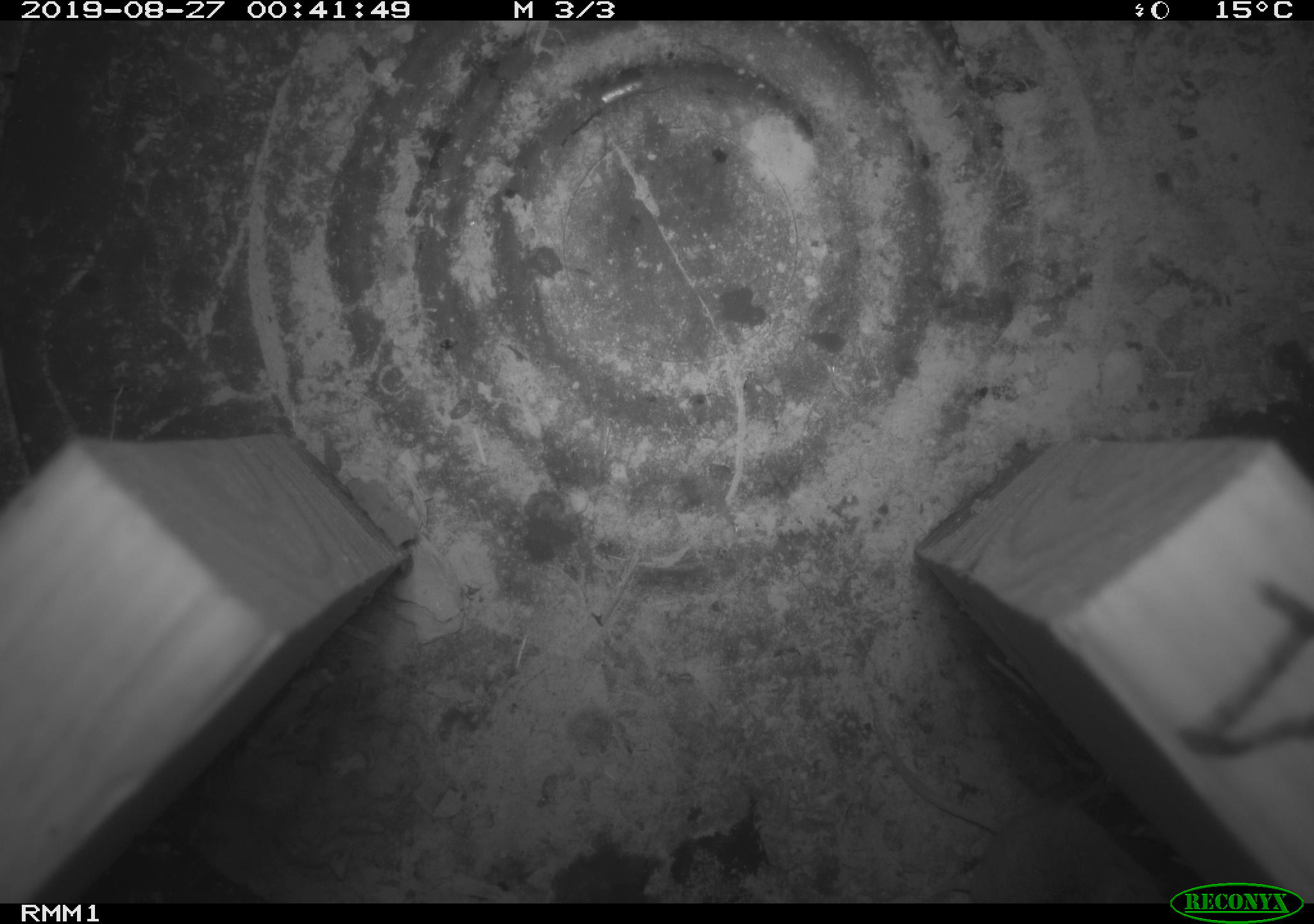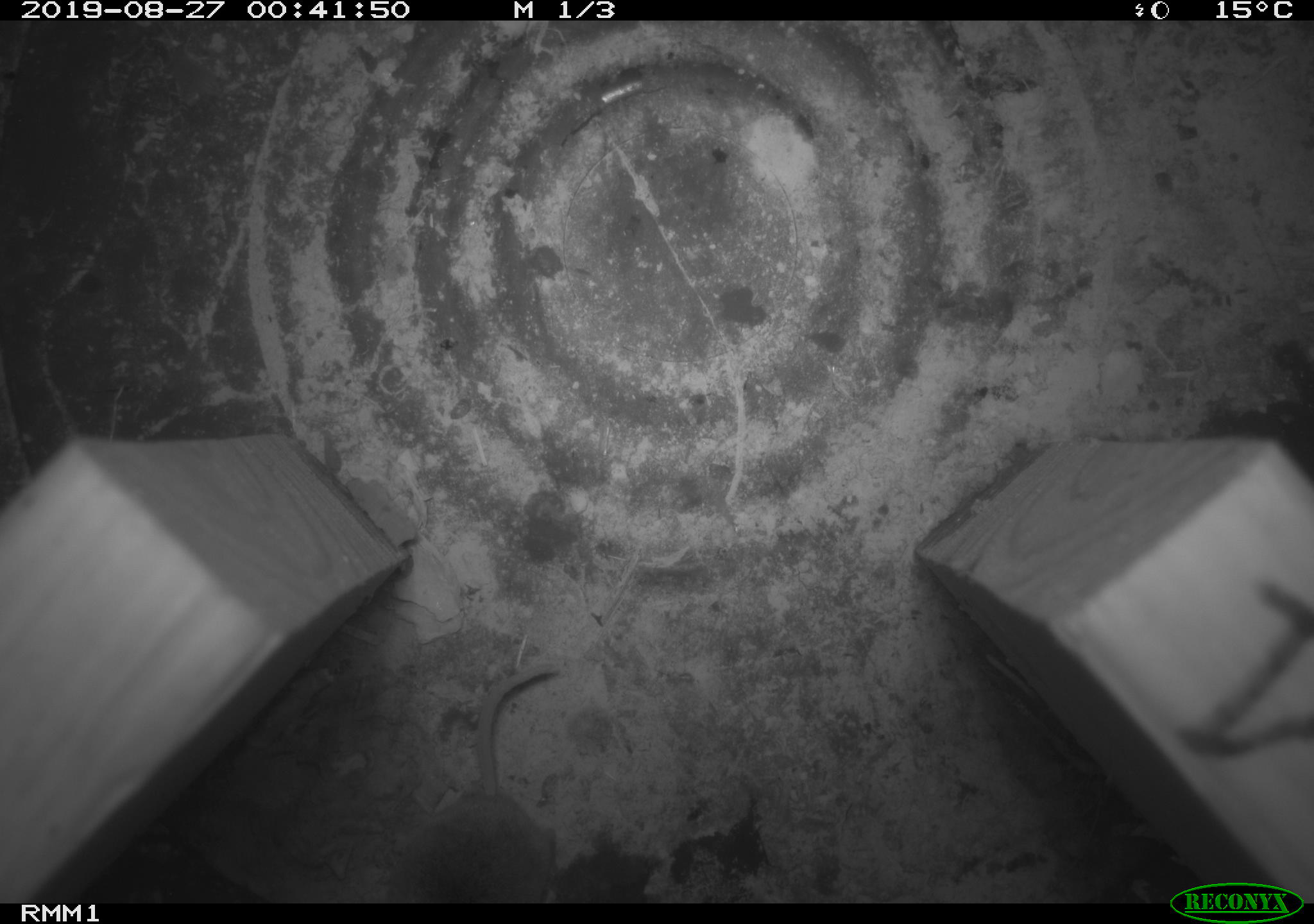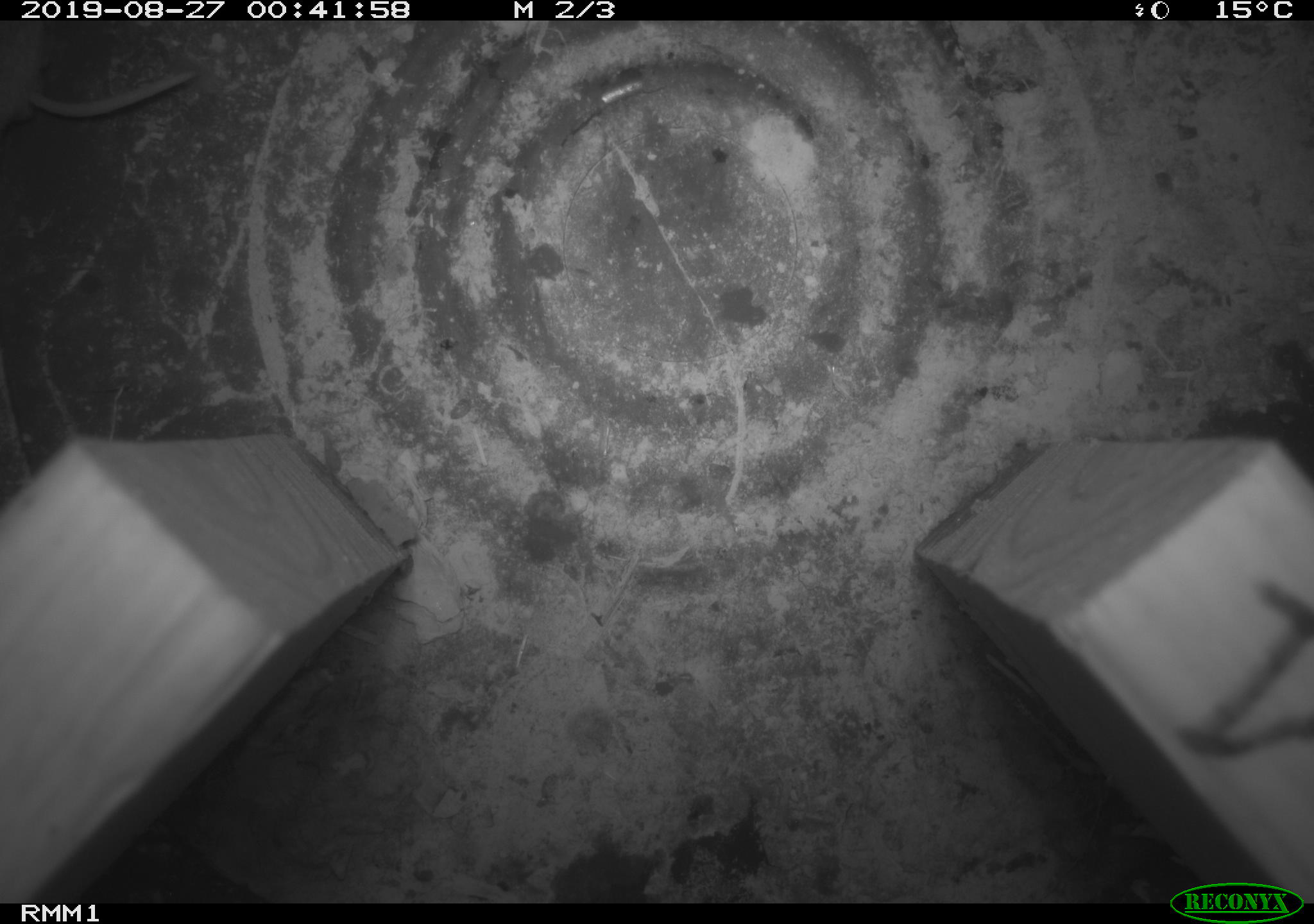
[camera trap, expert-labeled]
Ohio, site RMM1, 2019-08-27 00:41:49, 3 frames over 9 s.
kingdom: Animalia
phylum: Chordata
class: Mammalia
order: Eulipotyphla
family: Soricidae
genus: Sorex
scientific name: Sorex cinereus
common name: masked shrew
Masked shrew (Sorex cinereus).